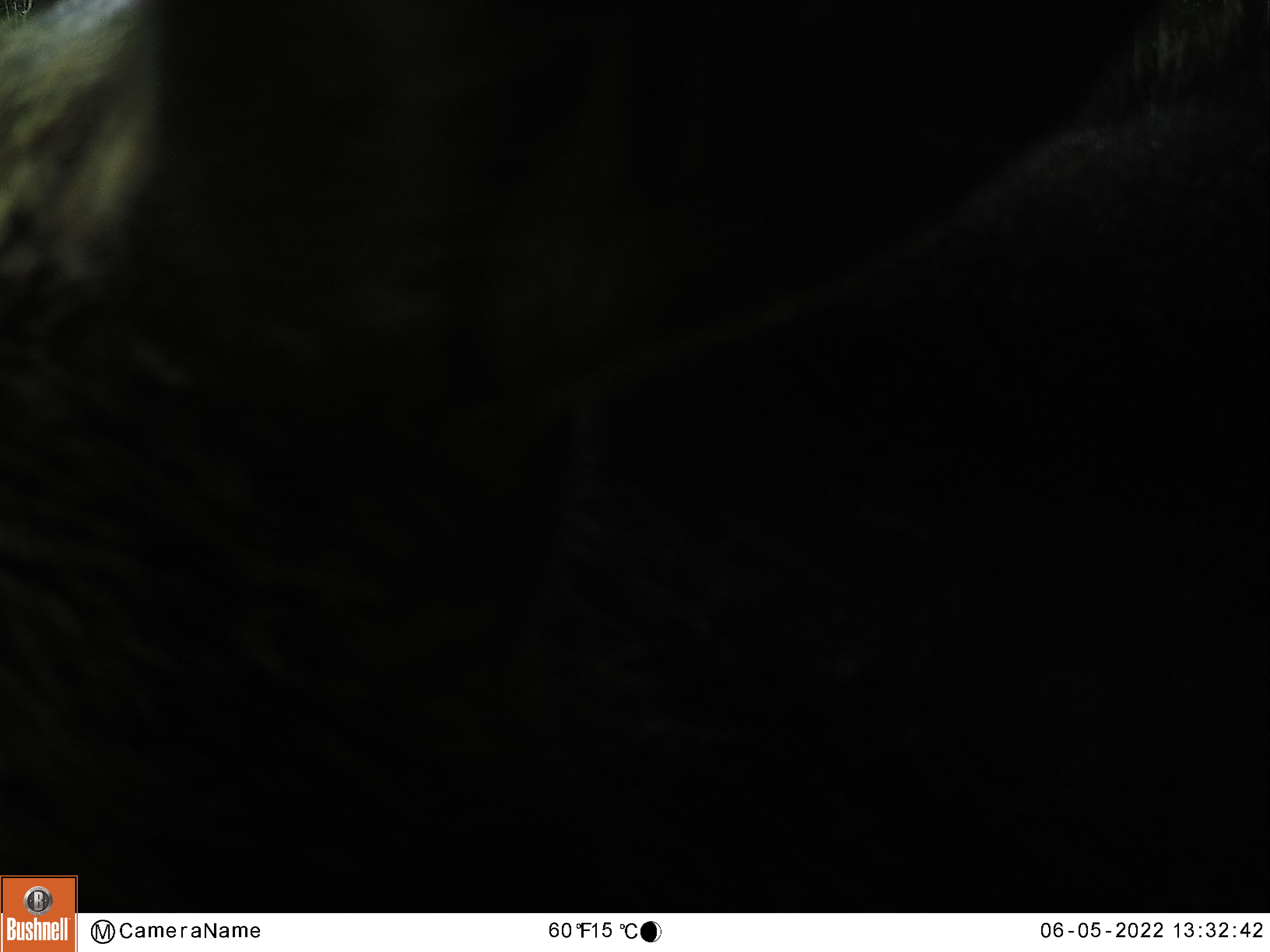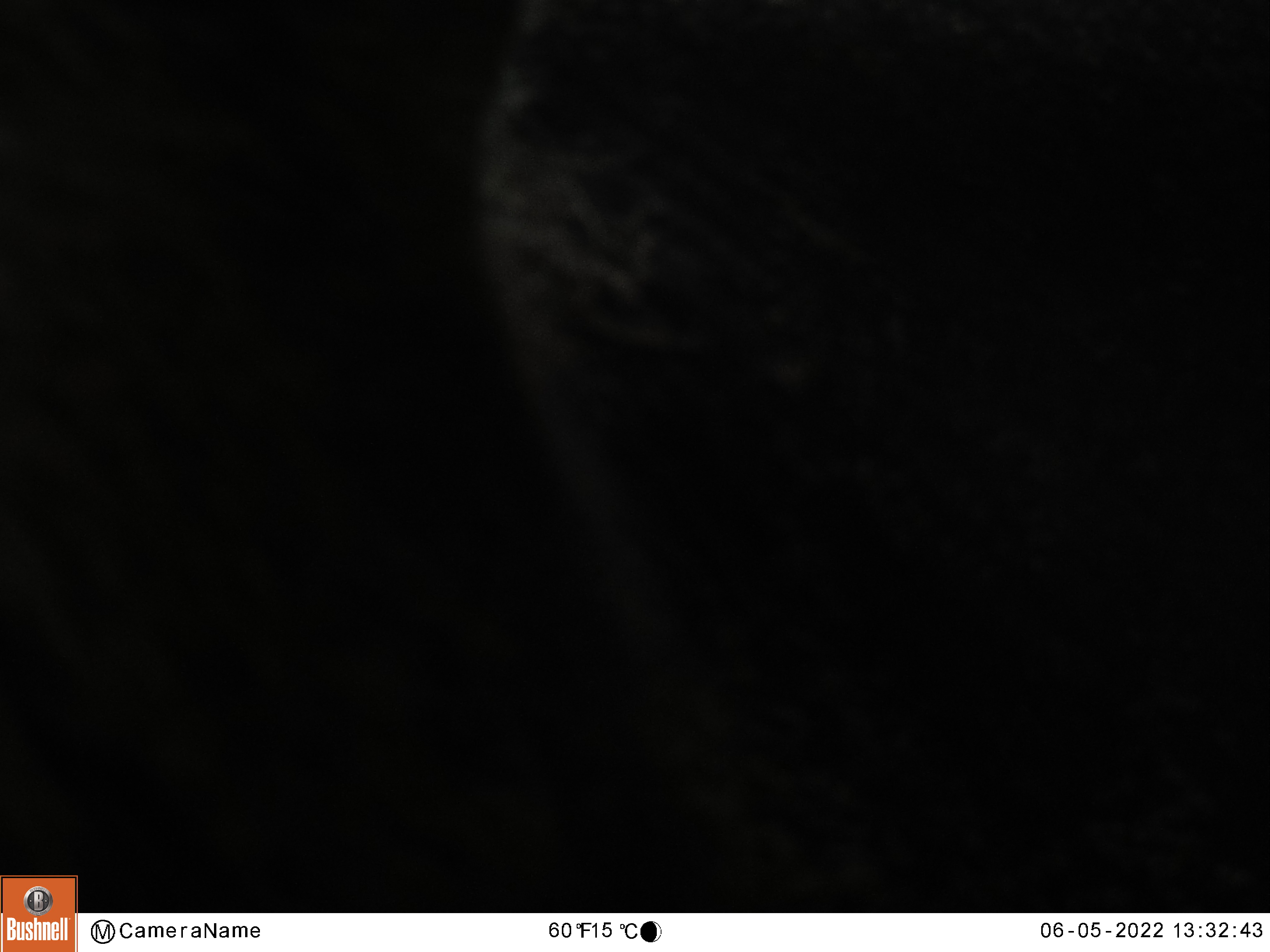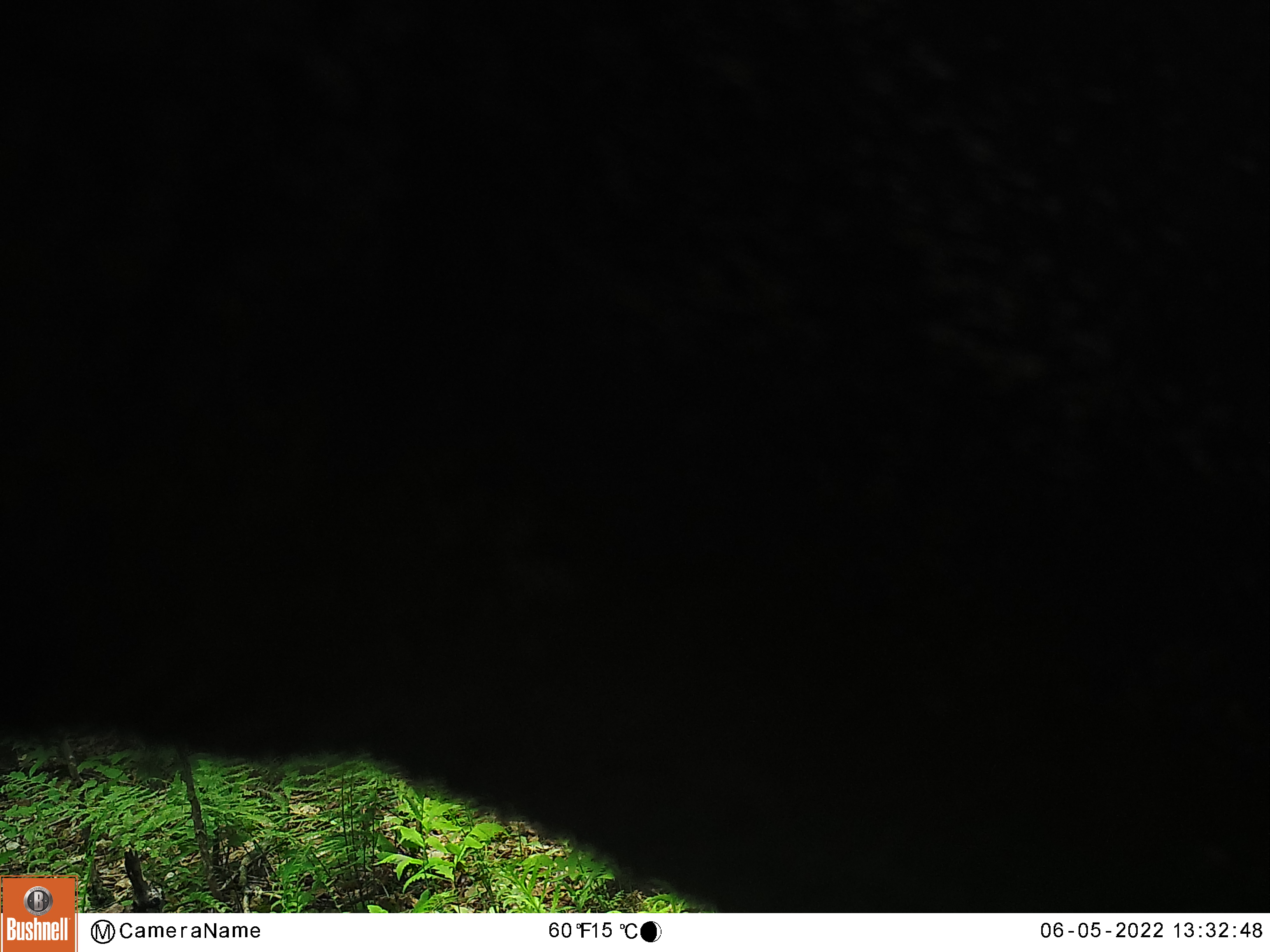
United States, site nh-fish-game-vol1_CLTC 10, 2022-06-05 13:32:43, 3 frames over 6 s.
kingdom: Animalia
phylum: Chordata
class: Mammalia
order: Artiodactyla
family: Cervidae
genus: Alces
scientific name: Alces alces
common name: moose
Moose (Alces alces).